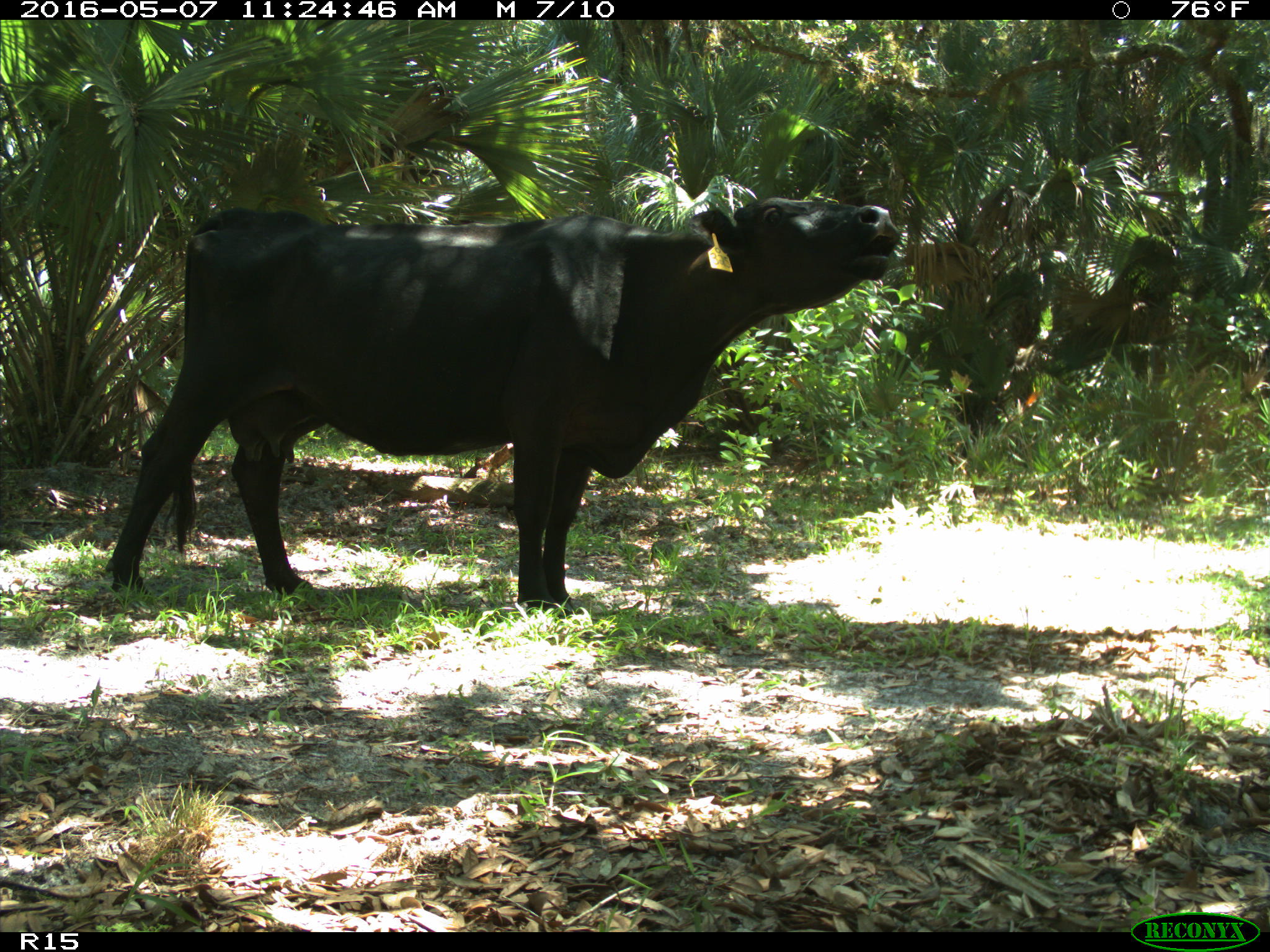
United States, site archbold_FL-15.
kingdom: Animalia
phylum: Chordata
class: Mammalia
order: Artiodactyla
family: Bovidae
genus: Bos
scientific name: Bos taurus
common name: domestic cow